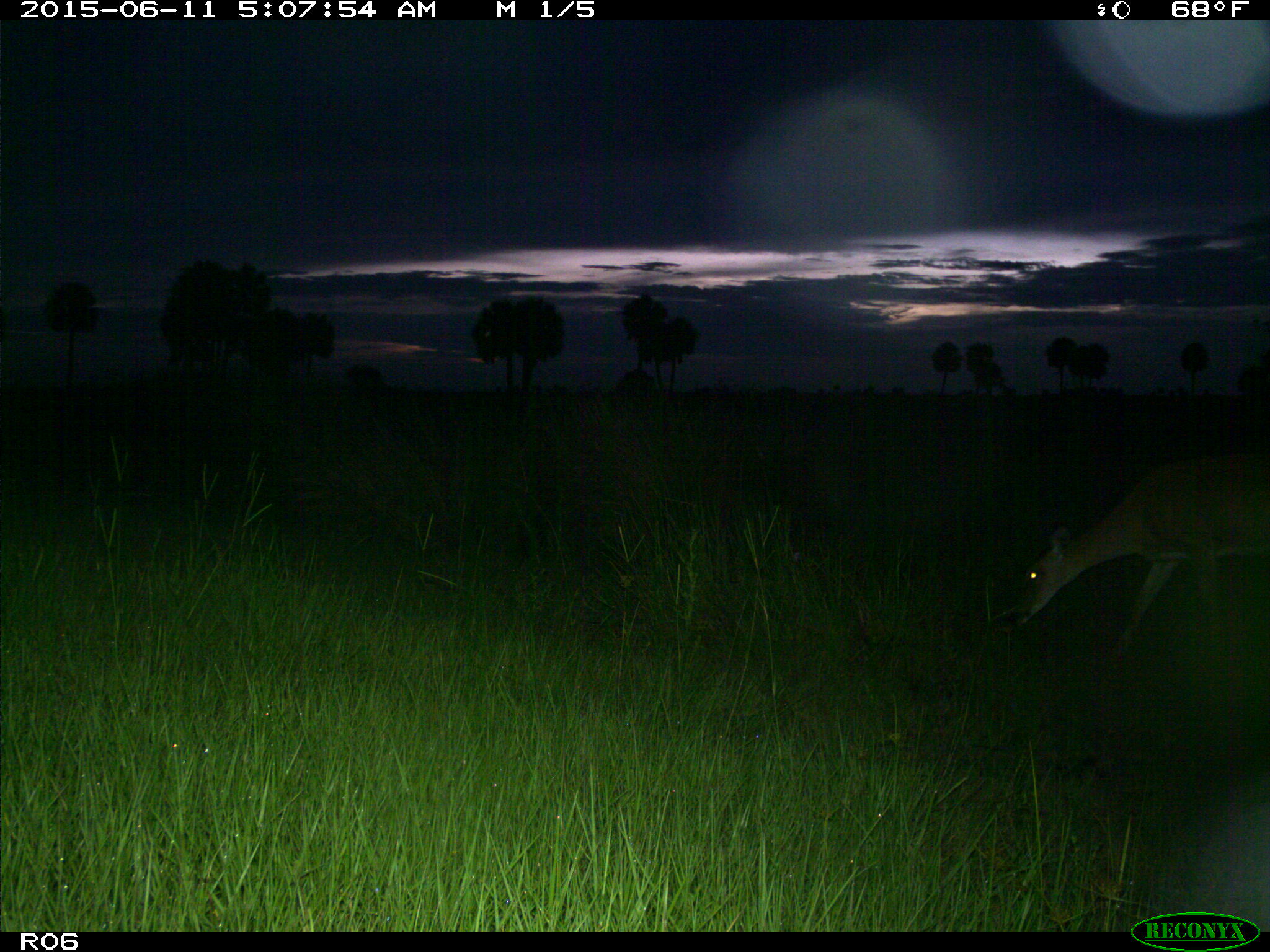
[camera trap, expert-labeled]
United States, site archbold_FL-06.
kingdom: Animalia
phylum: Chordata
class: Mammalia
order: Artiodactyla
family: Cervidae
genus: Odocoileus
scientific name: Odocoileus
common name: deer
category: unidentified deer